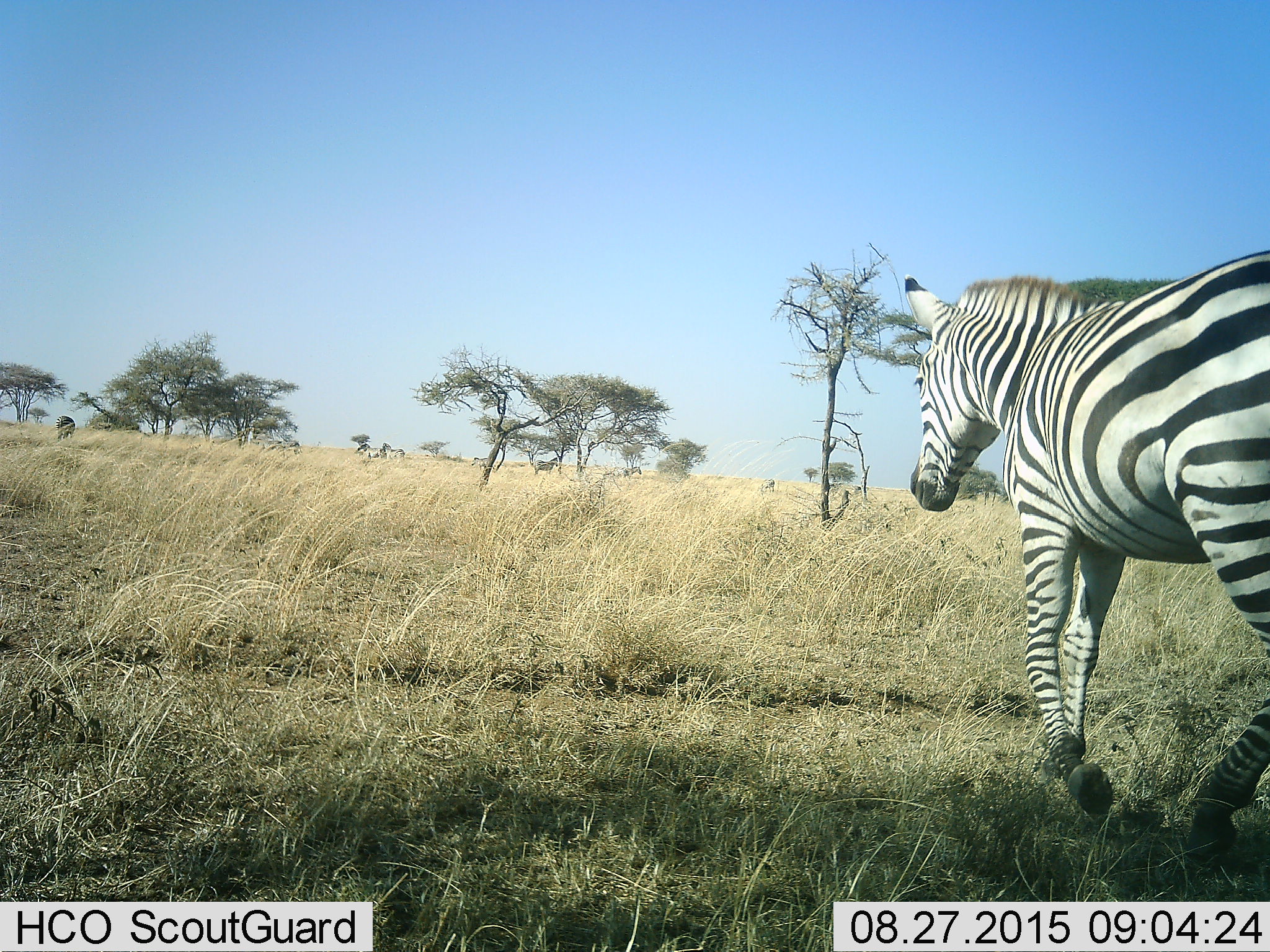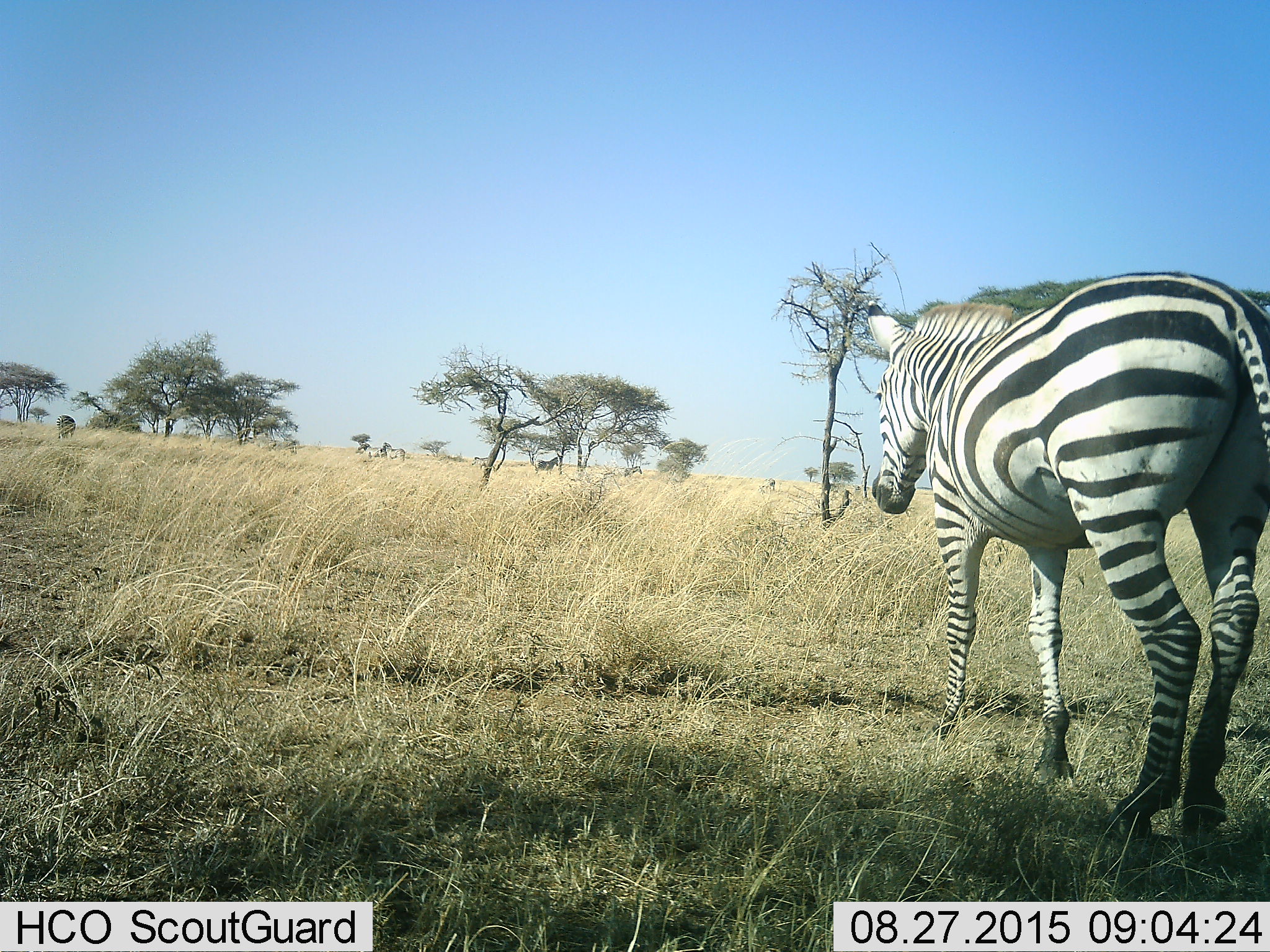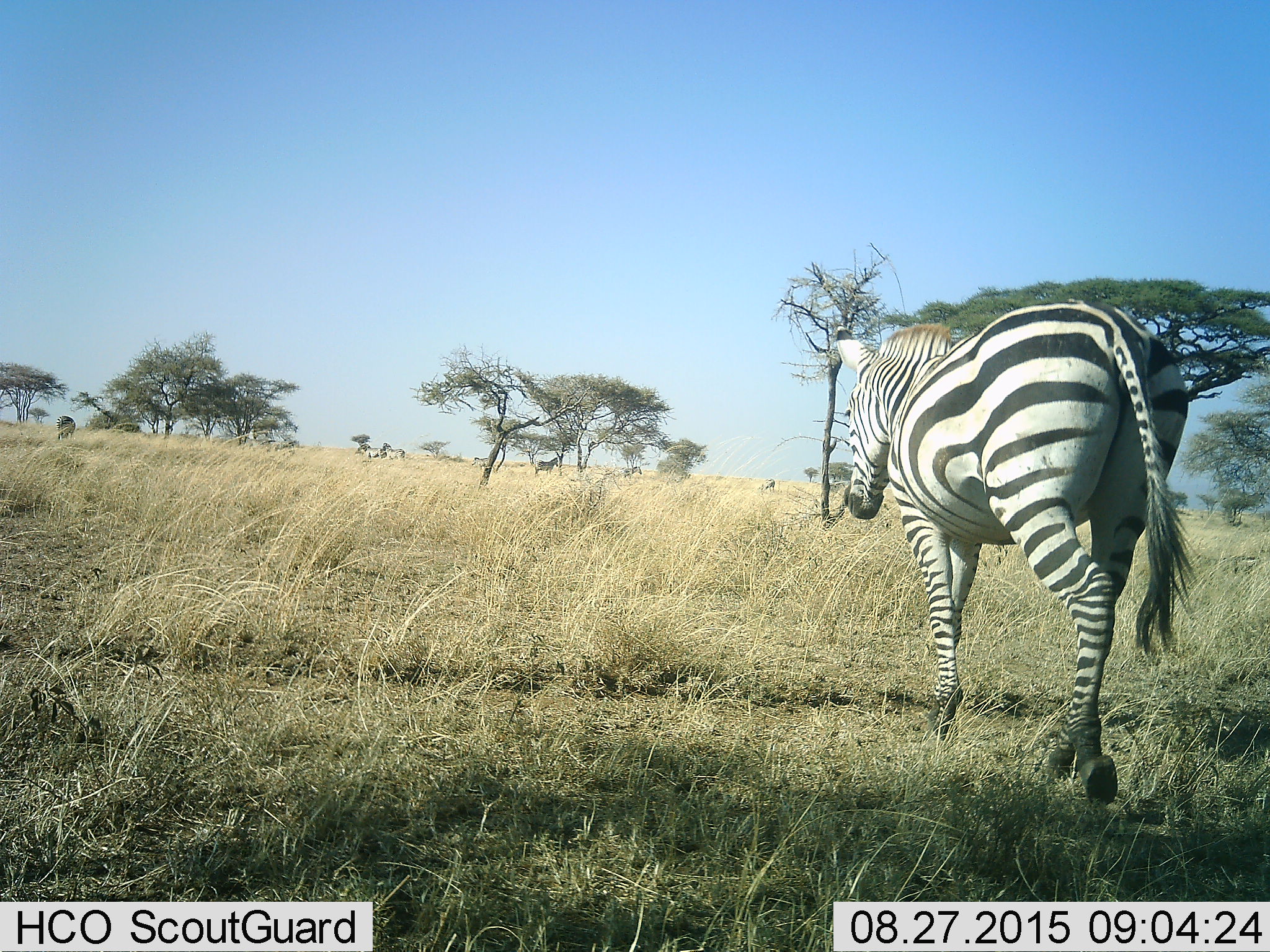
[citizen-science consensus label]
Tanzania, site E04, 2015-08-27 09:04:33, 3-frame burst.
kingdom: Animalia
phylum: Chordata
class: Mammalia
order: Perissodactyla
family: Equidae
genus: Equus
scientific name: Equus quagga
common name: plains zebra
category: zebra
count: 9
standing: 60%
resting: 5%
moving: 100%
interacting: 0%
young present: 0%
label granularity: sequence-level